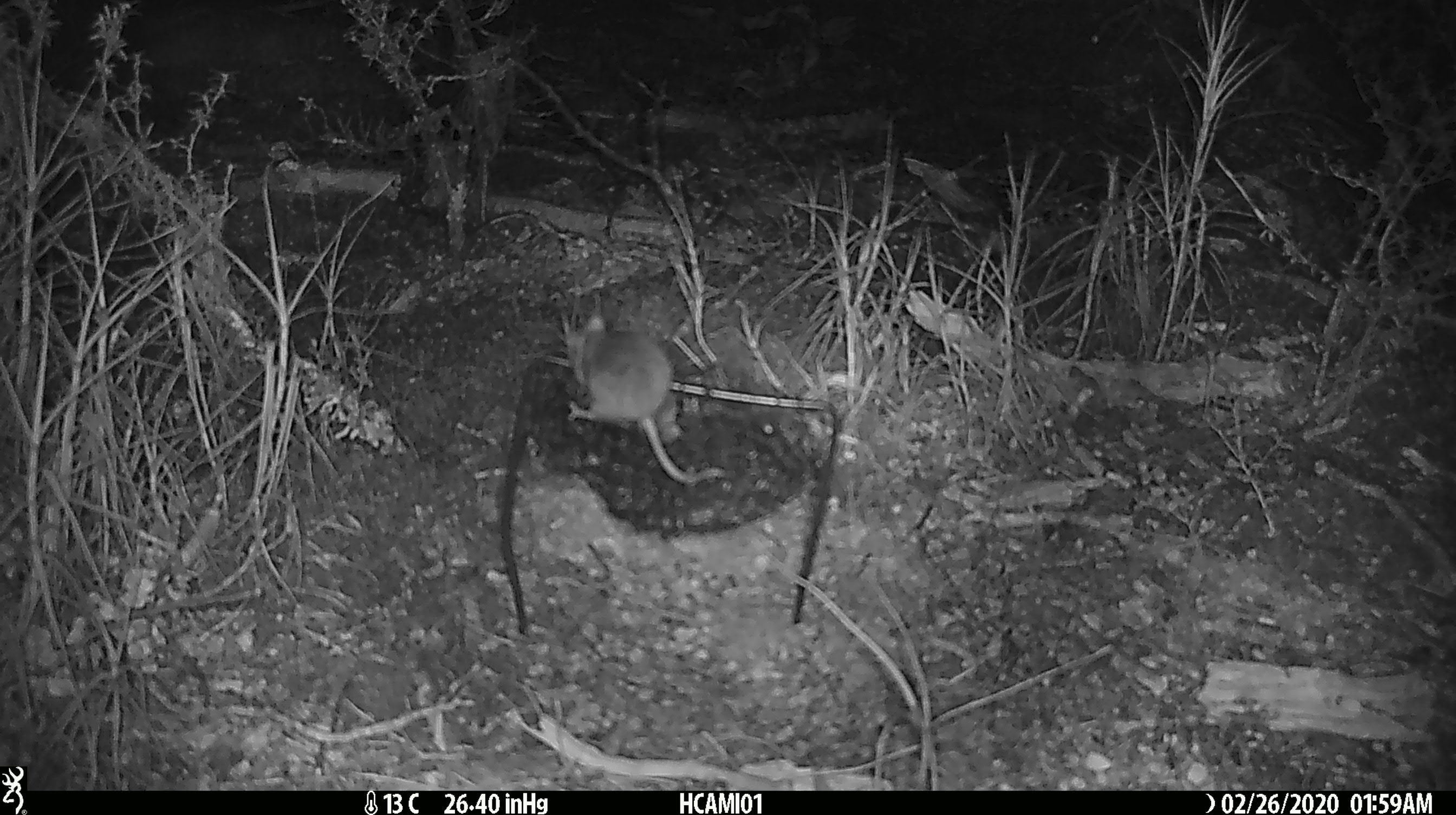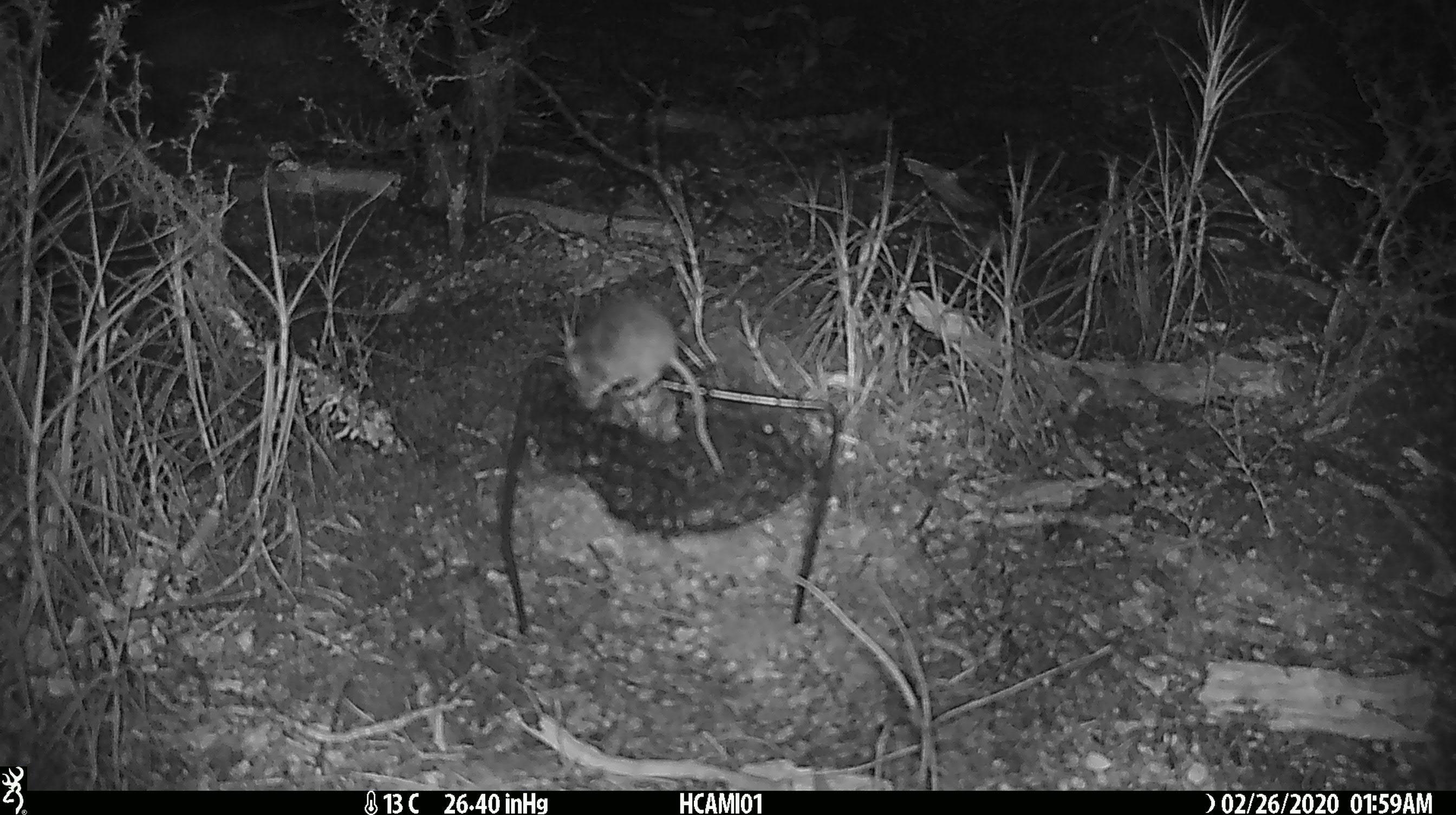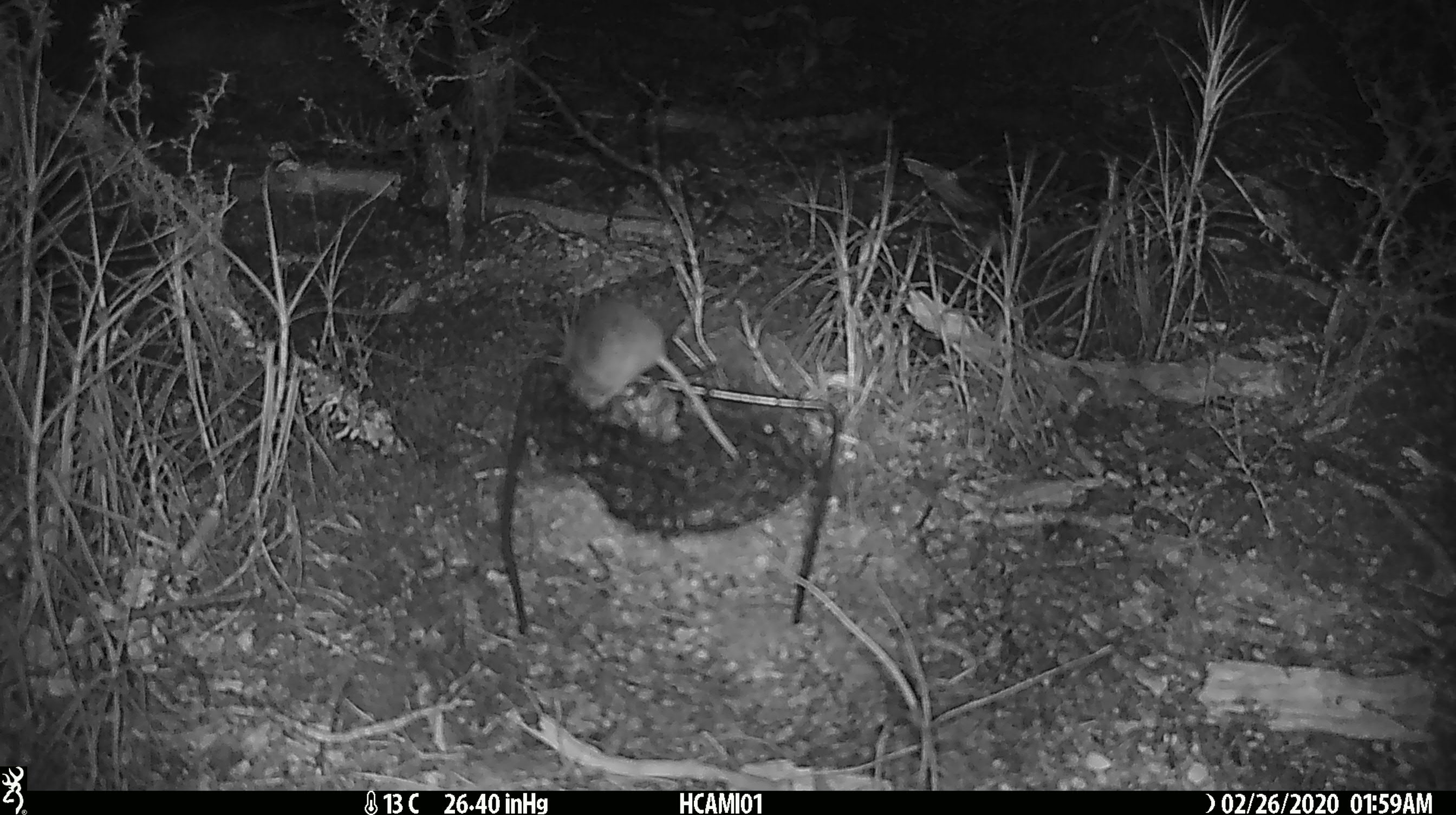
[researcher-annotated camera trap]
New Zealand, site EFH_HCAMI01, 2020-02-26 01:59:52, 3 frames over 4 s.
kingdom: Animalia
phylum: Chordata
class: Mammalia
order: Rodentia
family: Muridae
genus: Mus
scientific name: Mus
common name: mouse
Mouse (Mus).